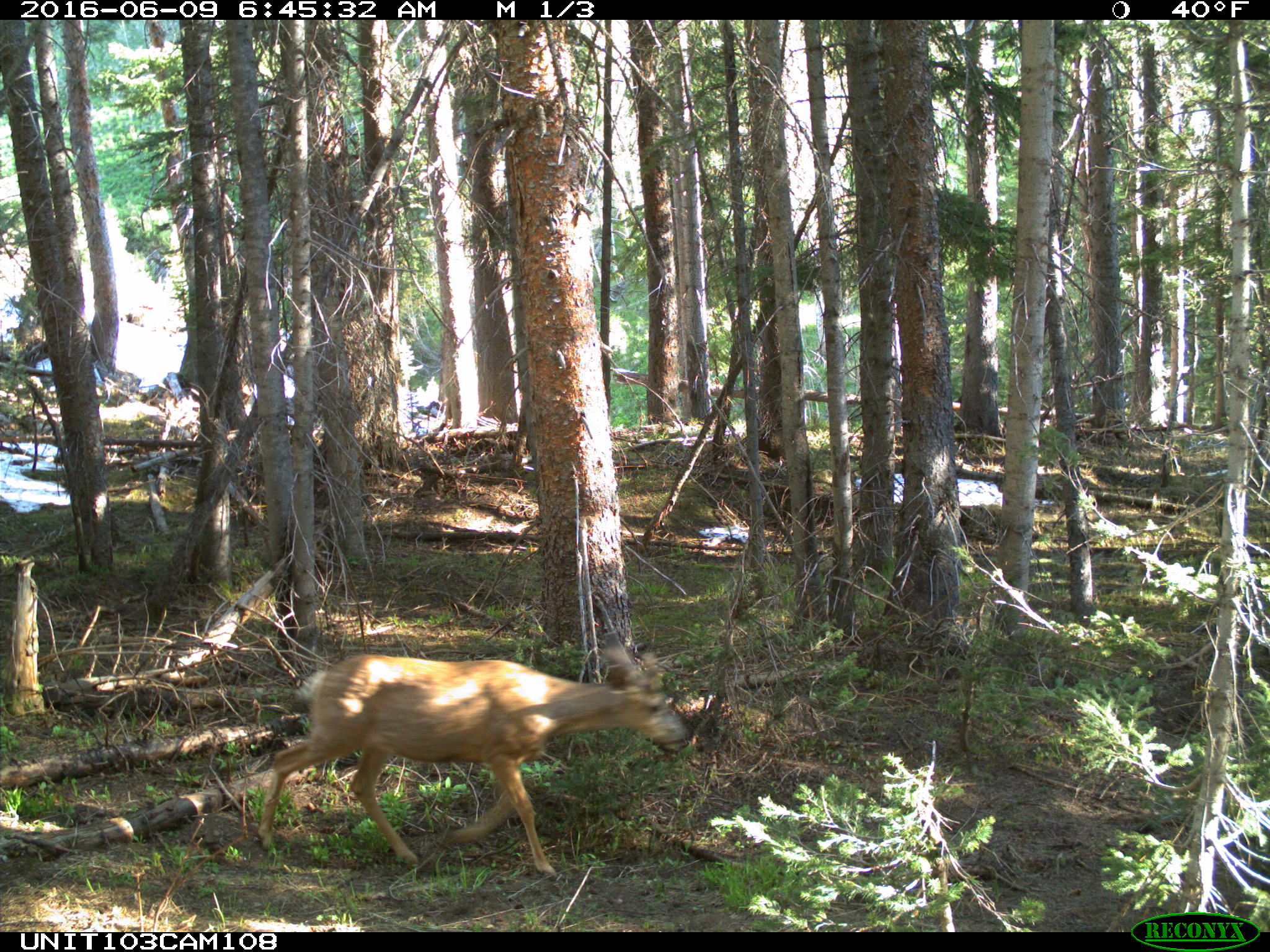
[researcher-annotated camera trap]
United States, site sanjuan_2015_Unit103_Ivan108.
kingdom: Animalia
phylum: Chordata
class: Mammalia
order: Artiodactyla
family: Cervidae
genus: Odocoileus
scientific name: Odocoileus hemionus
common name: mule deer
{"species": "Odocoileus hemionus (mule deer)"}